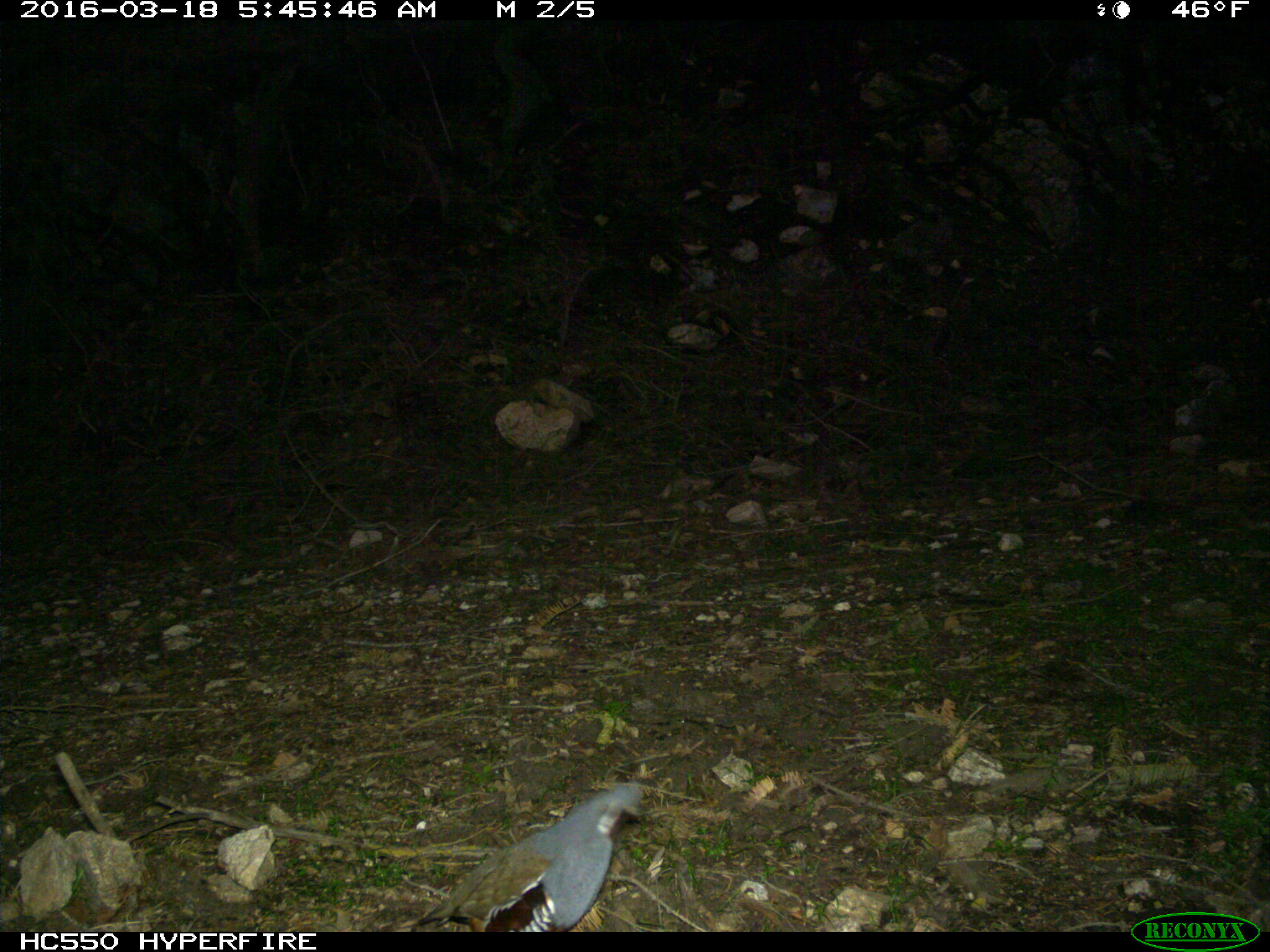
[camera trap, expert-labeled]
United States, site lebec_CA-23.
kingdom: Animalia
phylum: Chordata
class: Aves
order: Galliformes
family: Odontophoridae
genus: Callipepla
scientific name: Callipepla californica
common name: california quail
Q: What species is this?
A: Callipepla californica (california quail).